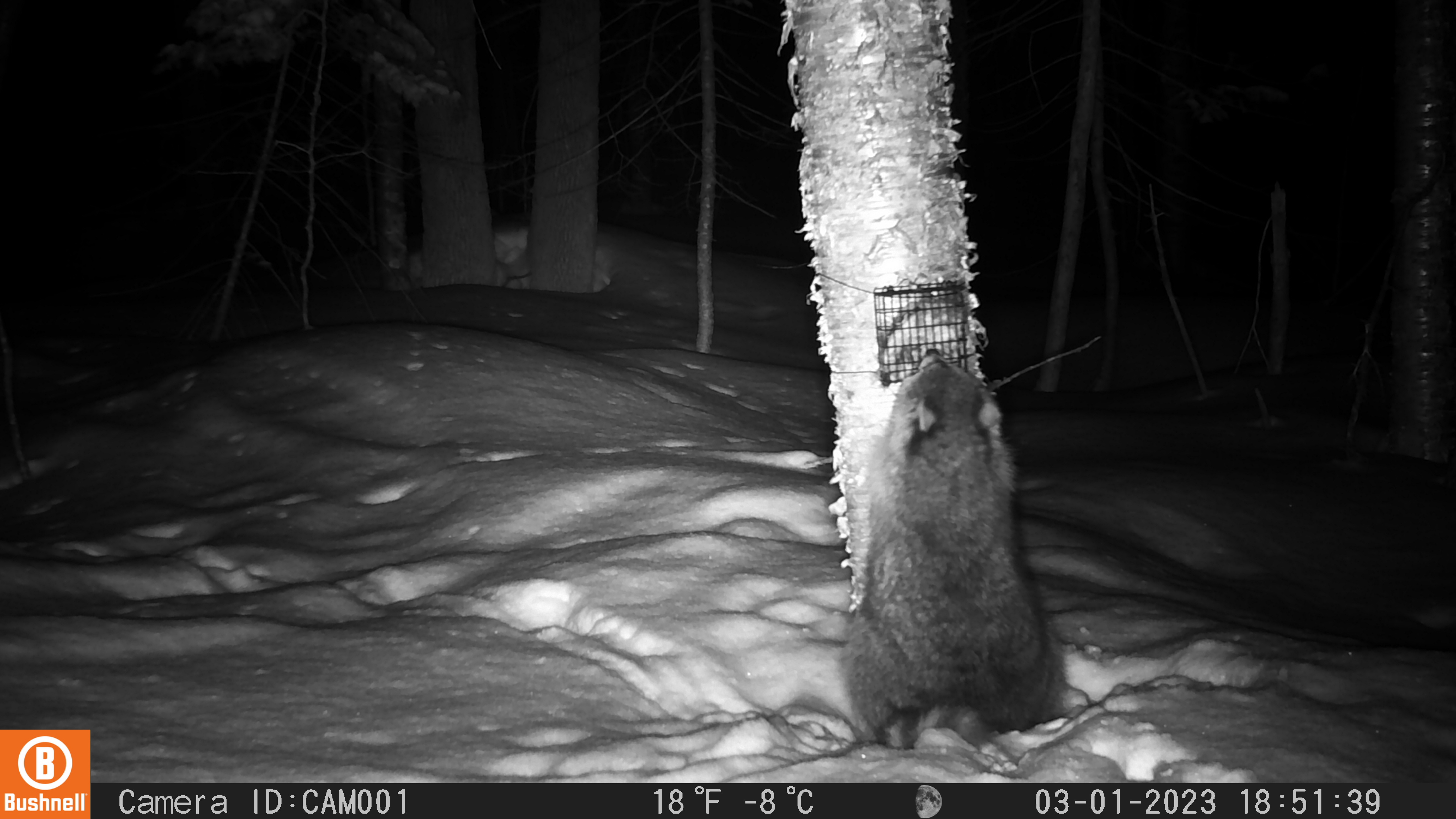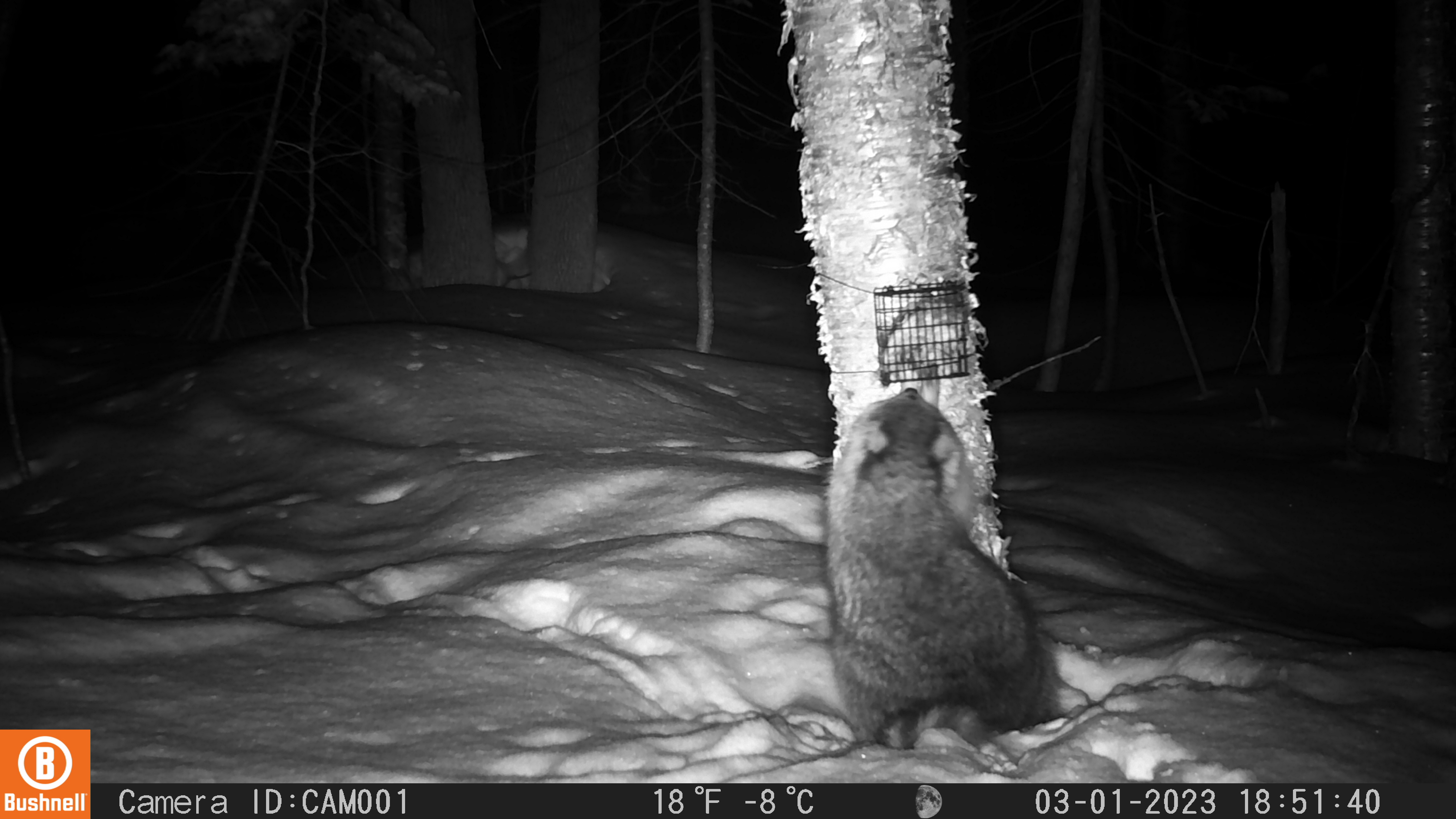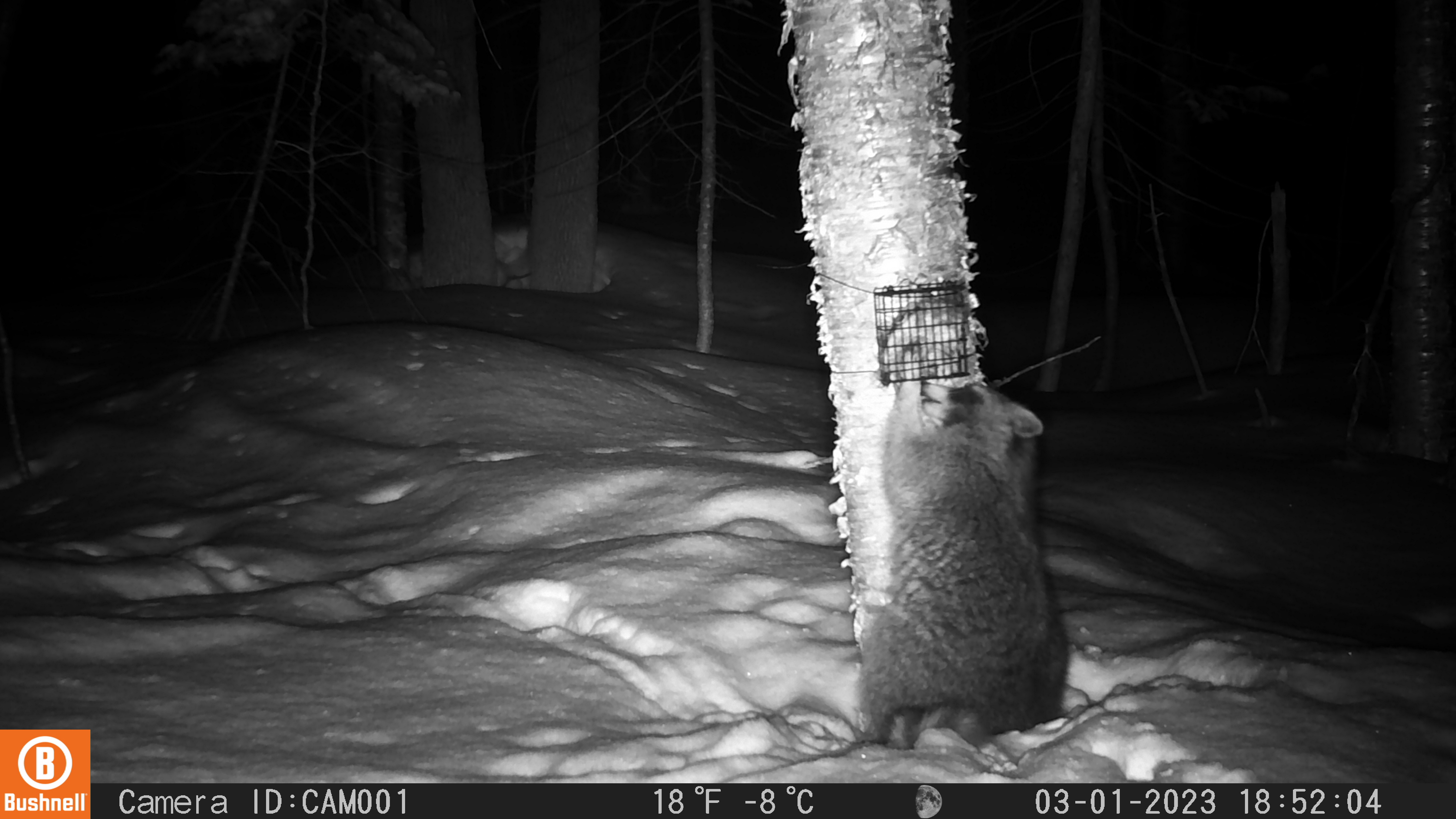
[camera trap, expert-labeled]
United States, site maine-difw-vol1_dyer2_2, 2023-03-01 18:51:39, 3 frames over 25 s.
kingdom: Animalia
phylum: Chordata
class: Mammalia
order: Carnivora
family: Procyonidae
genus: Procyon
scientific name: Procyon lotor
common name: raccoon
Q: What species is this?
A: Raccoon (Procyon lotor).